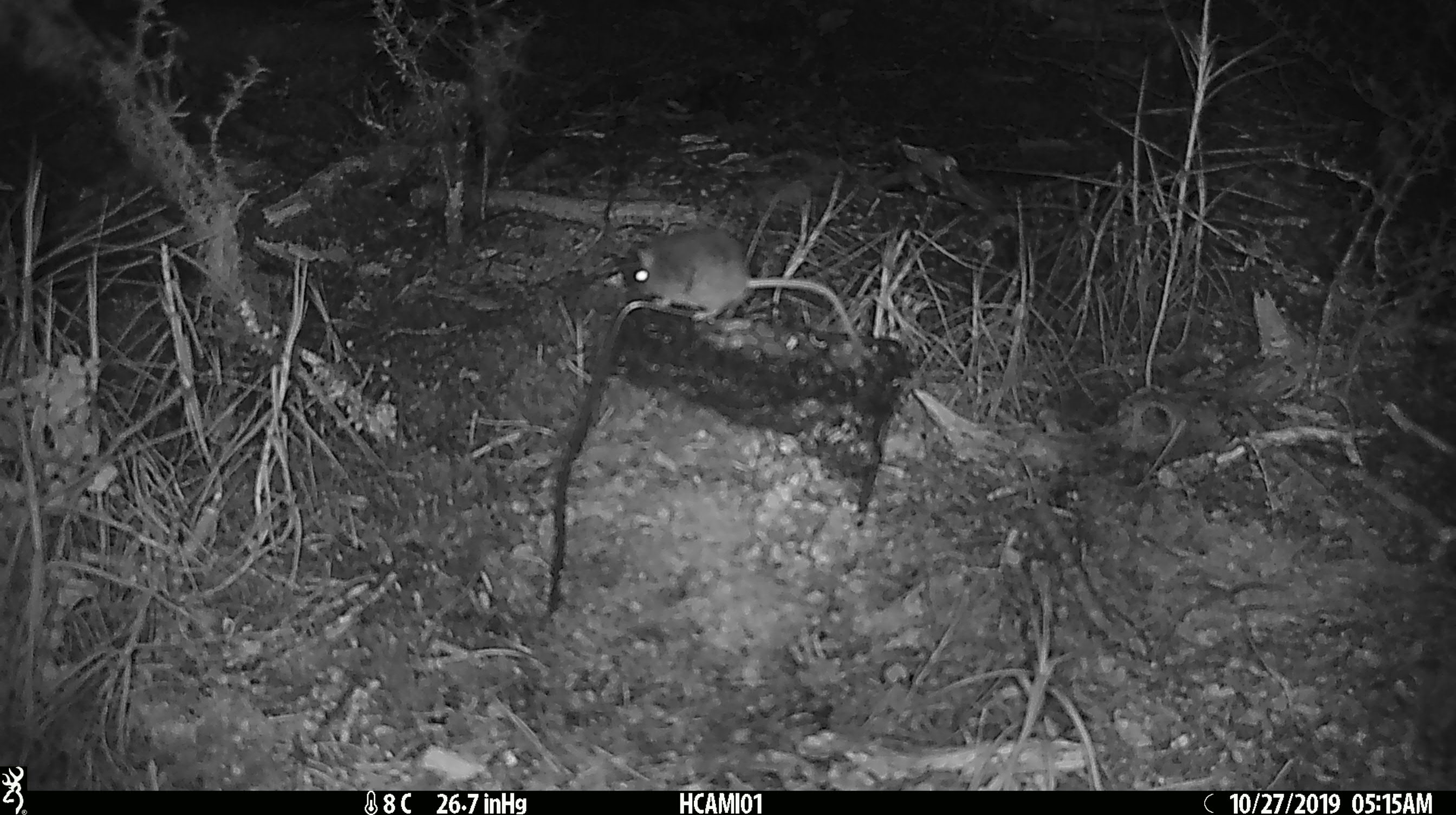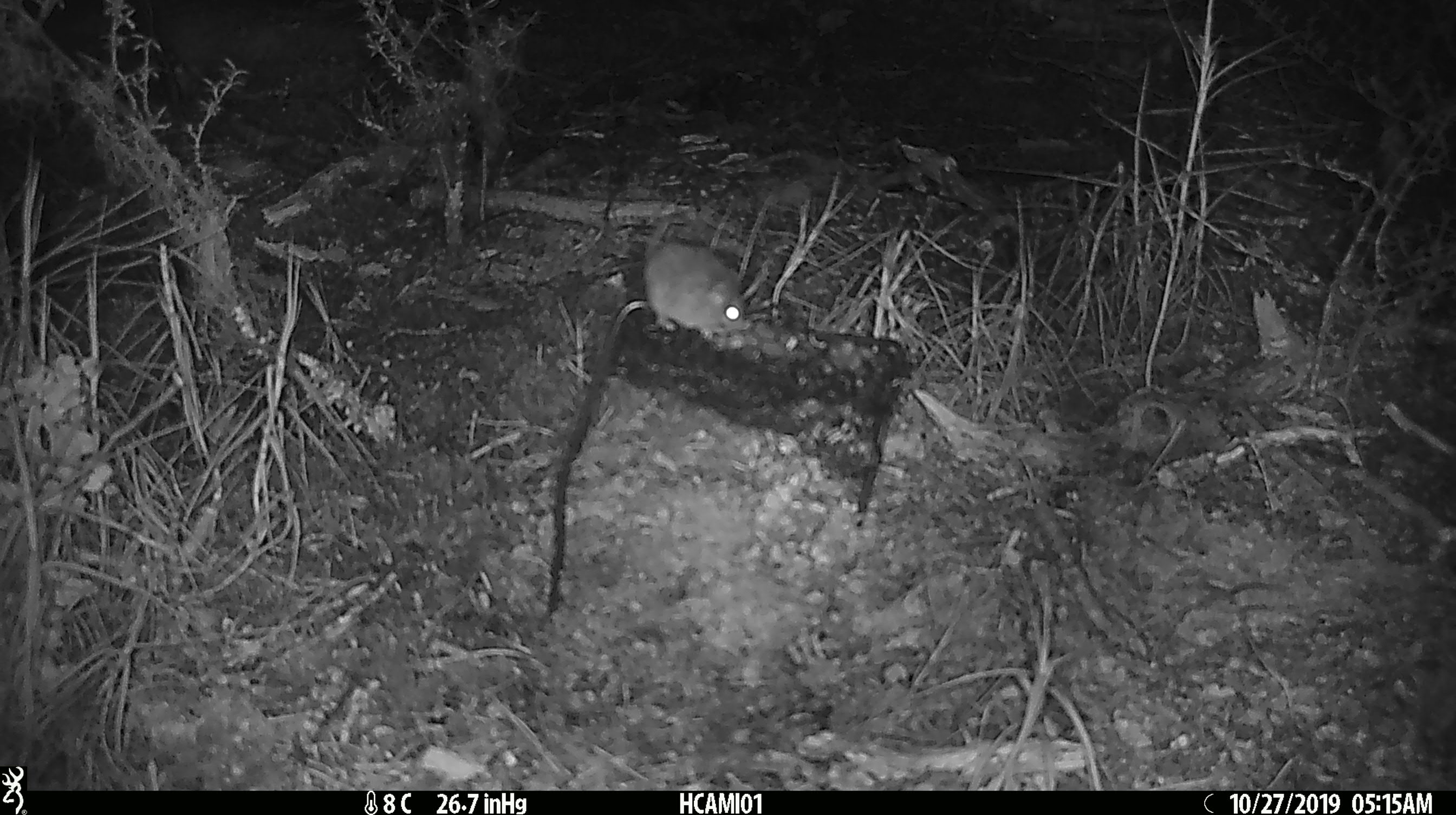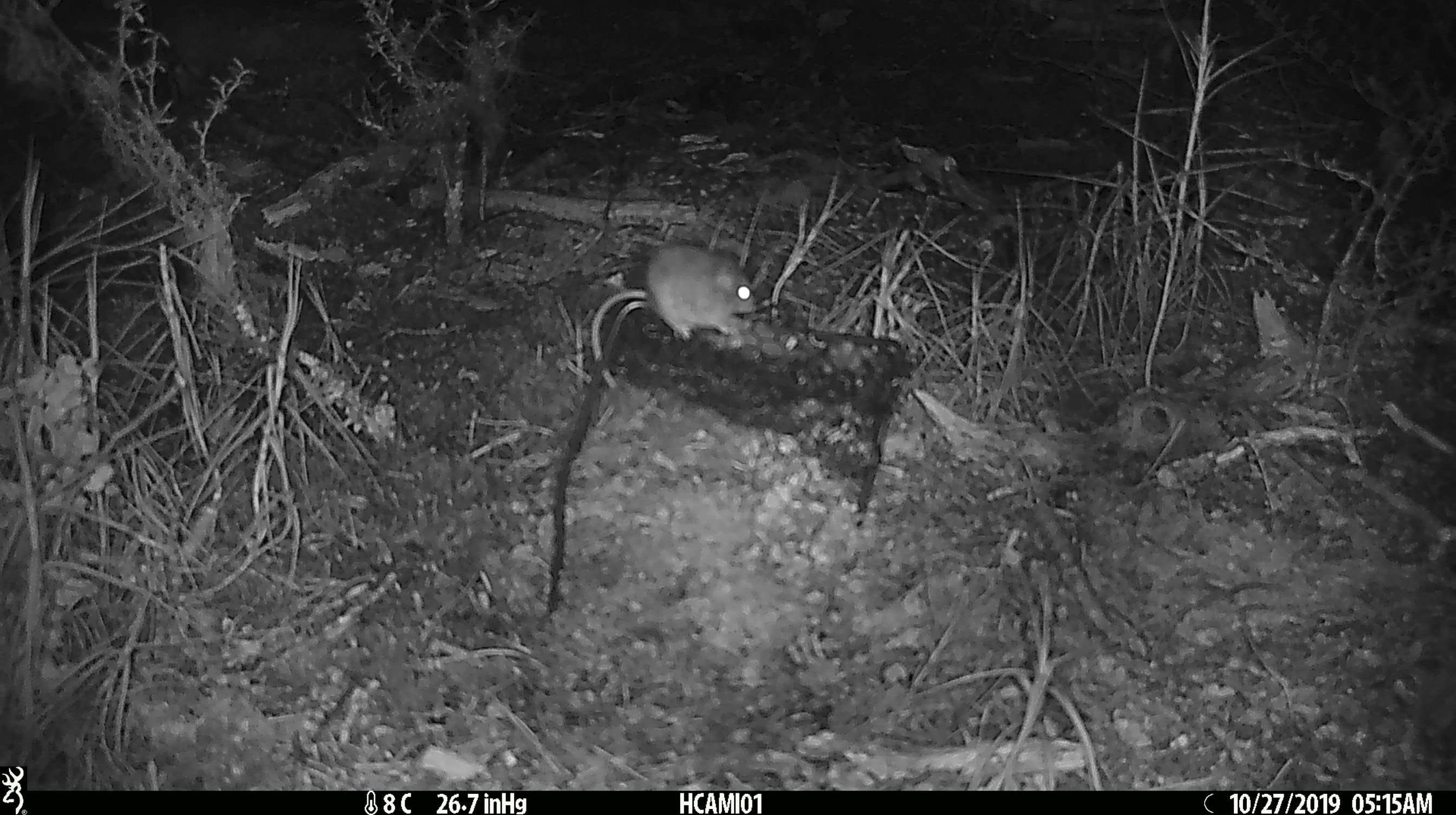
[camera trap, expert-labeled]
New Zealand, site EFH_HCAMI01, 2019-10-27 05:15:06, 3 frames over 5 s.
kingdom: Animalia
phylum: Chordata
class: Mammalia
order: Rodentia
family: Muridae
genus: Mus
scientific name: Mus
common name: mouse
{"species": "mouse (Mus)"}